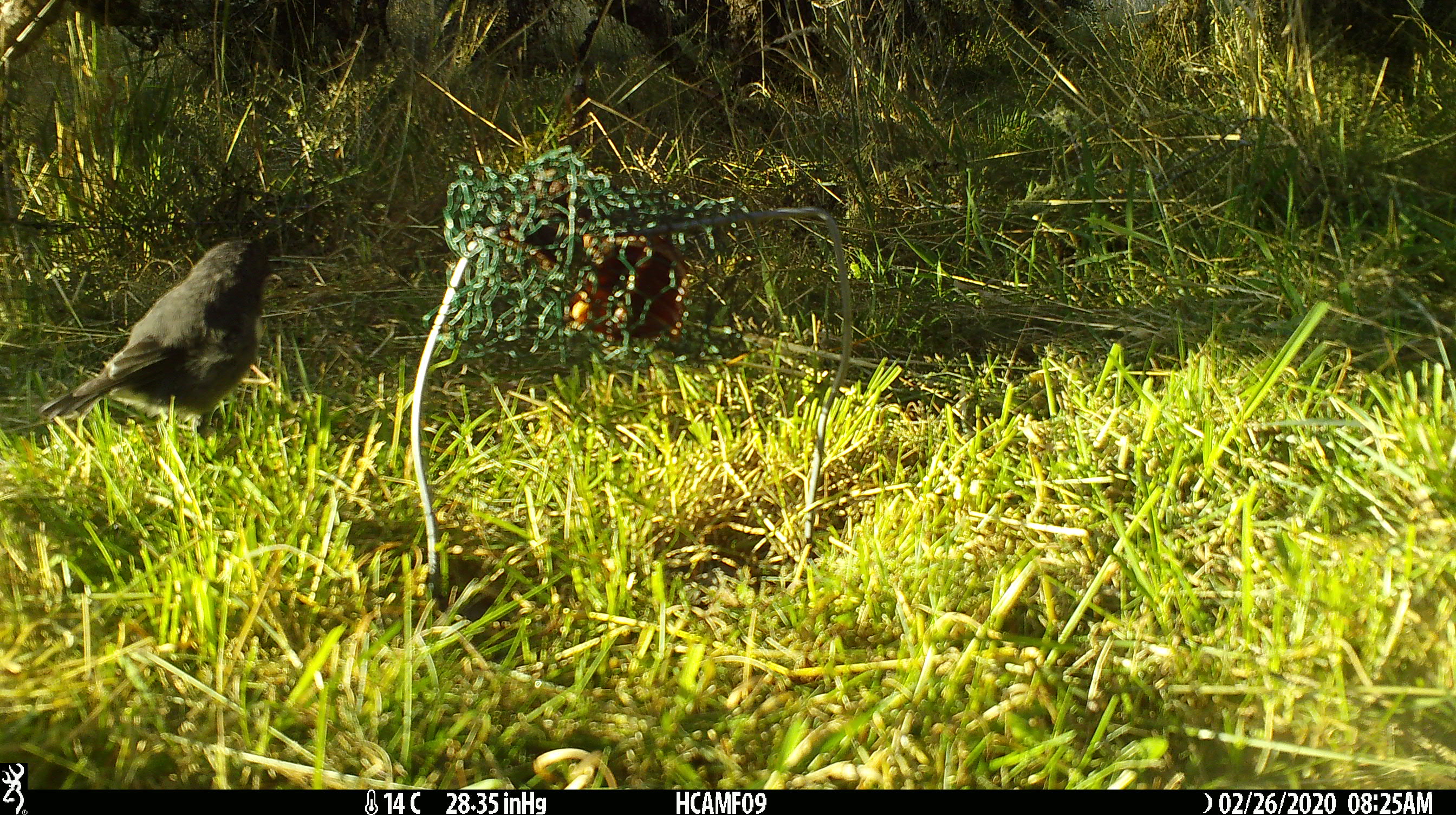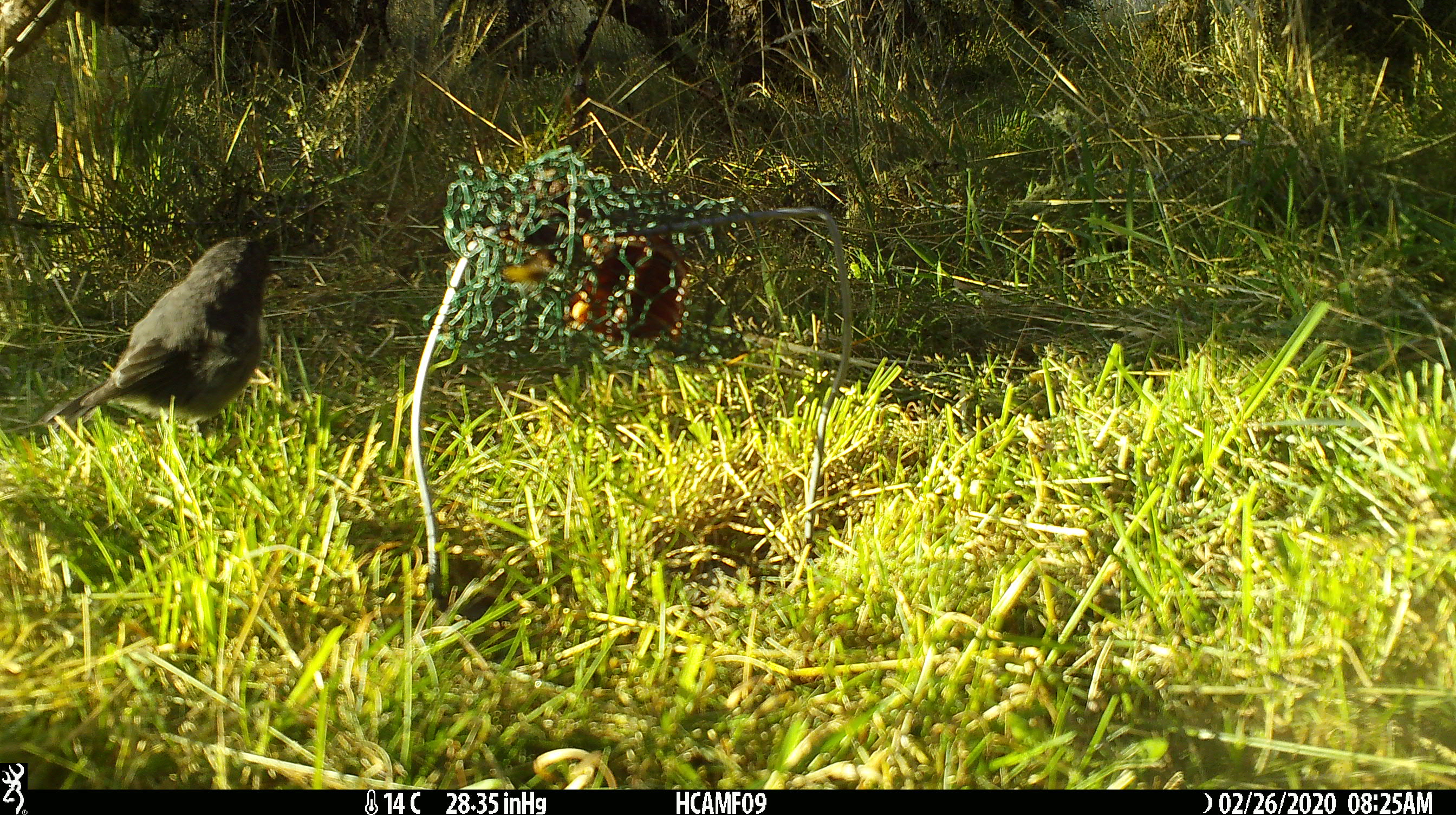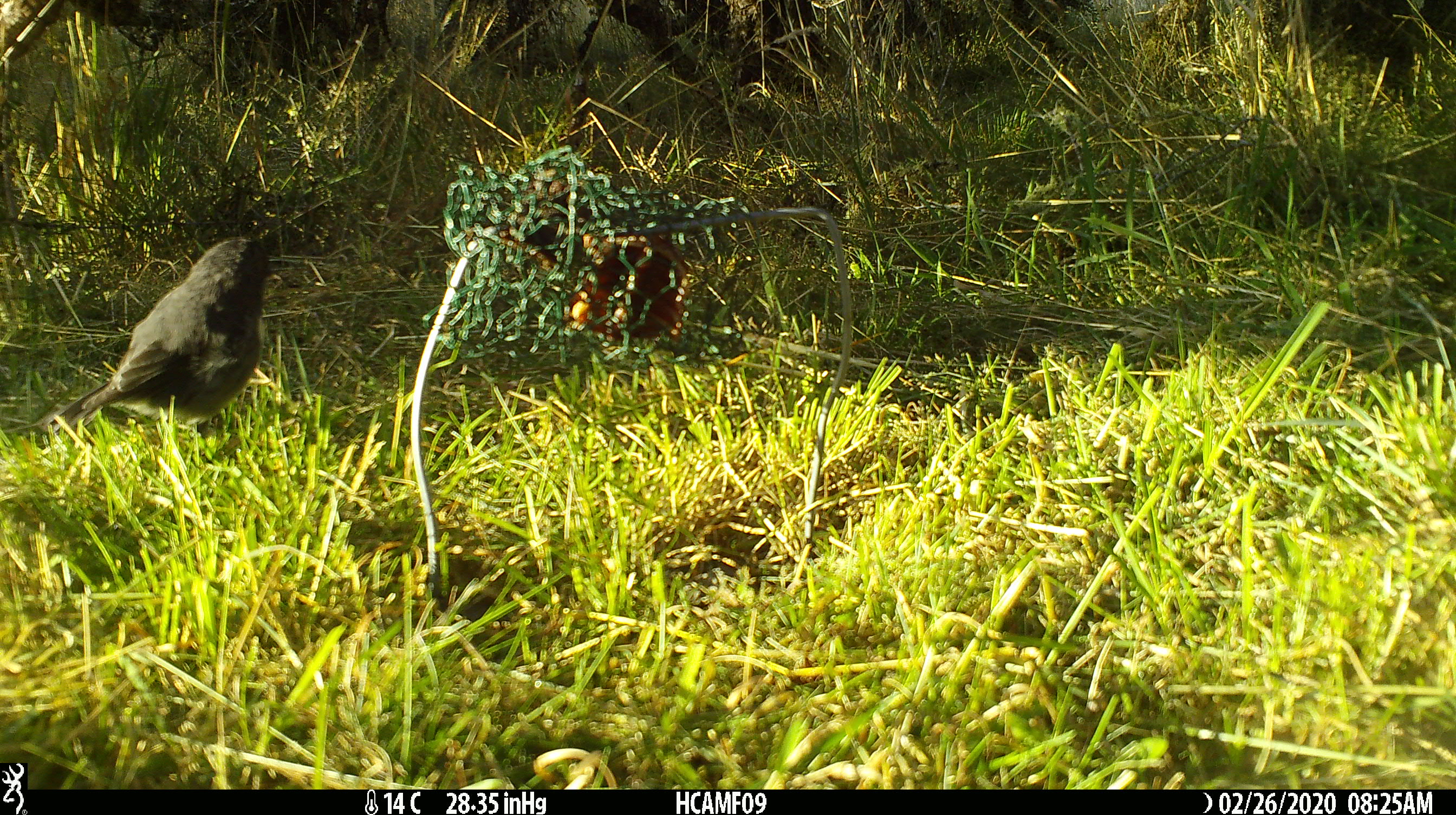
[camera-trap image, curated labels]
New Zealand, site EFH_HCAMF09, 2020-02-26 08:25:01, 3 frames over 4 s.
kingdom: Animalia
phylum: Chordata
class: Aves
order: Passeriformes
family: Petroicidae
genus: Petroica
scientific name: Petroica australis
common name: new zealand robin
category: robin